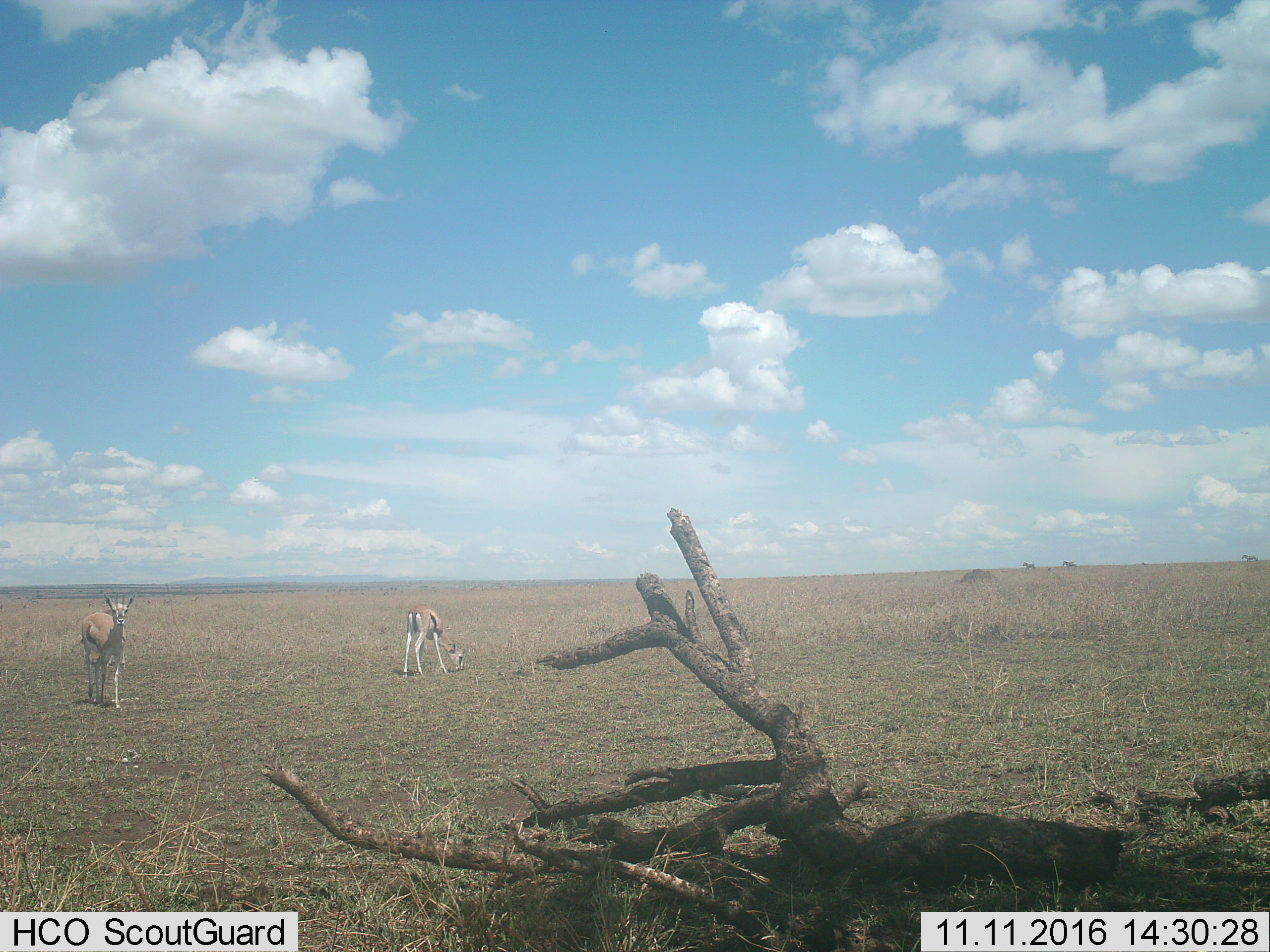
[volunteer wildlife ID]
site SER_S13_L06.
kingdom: Animalia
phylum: Chordata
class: Mammalia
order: Artiodactyla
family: Bovidae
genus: Eudorcas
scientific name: Eudorcas thomsonii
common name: thomson's gazelle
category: gazellethomsons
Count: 2.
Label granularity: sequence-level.